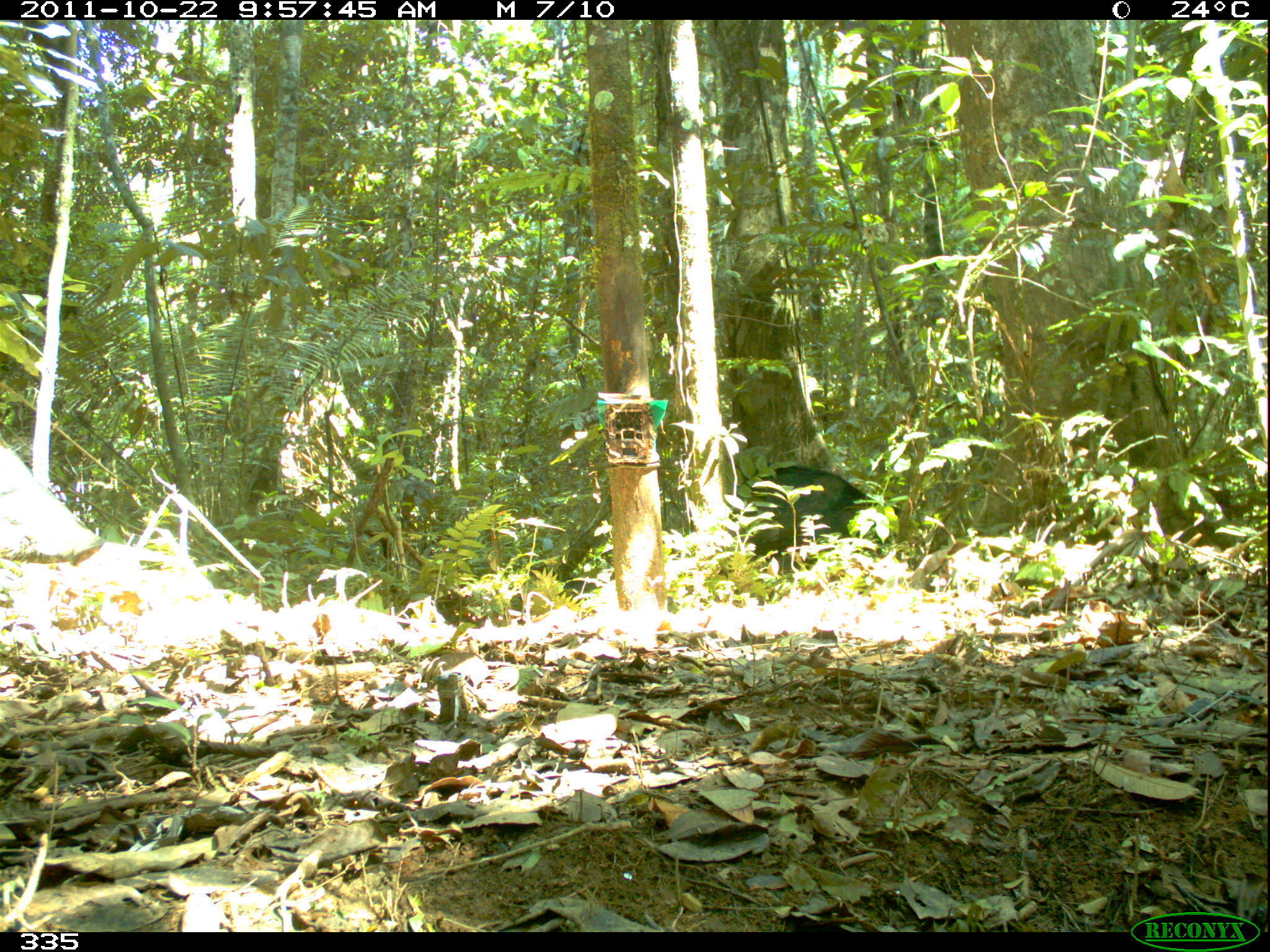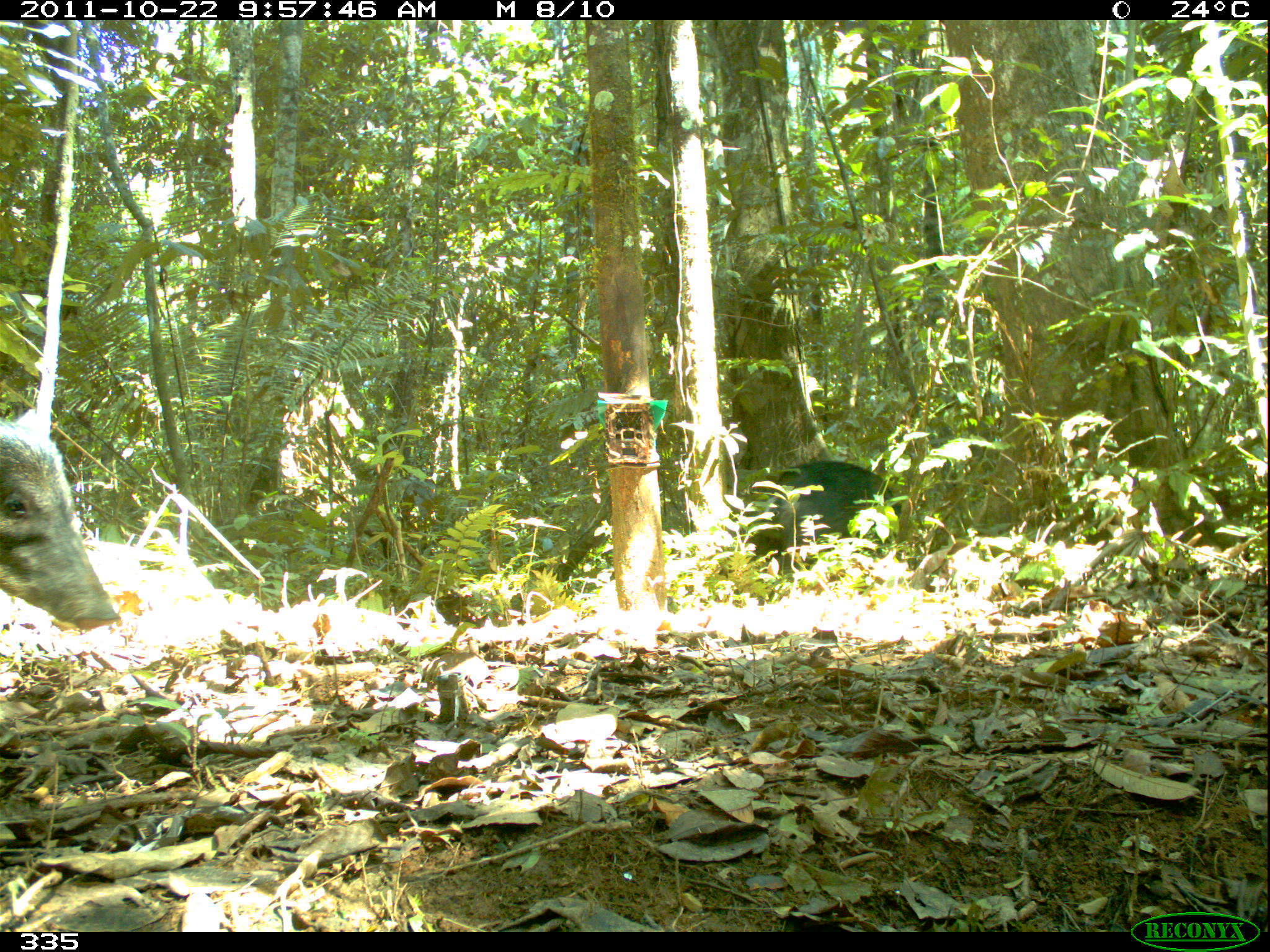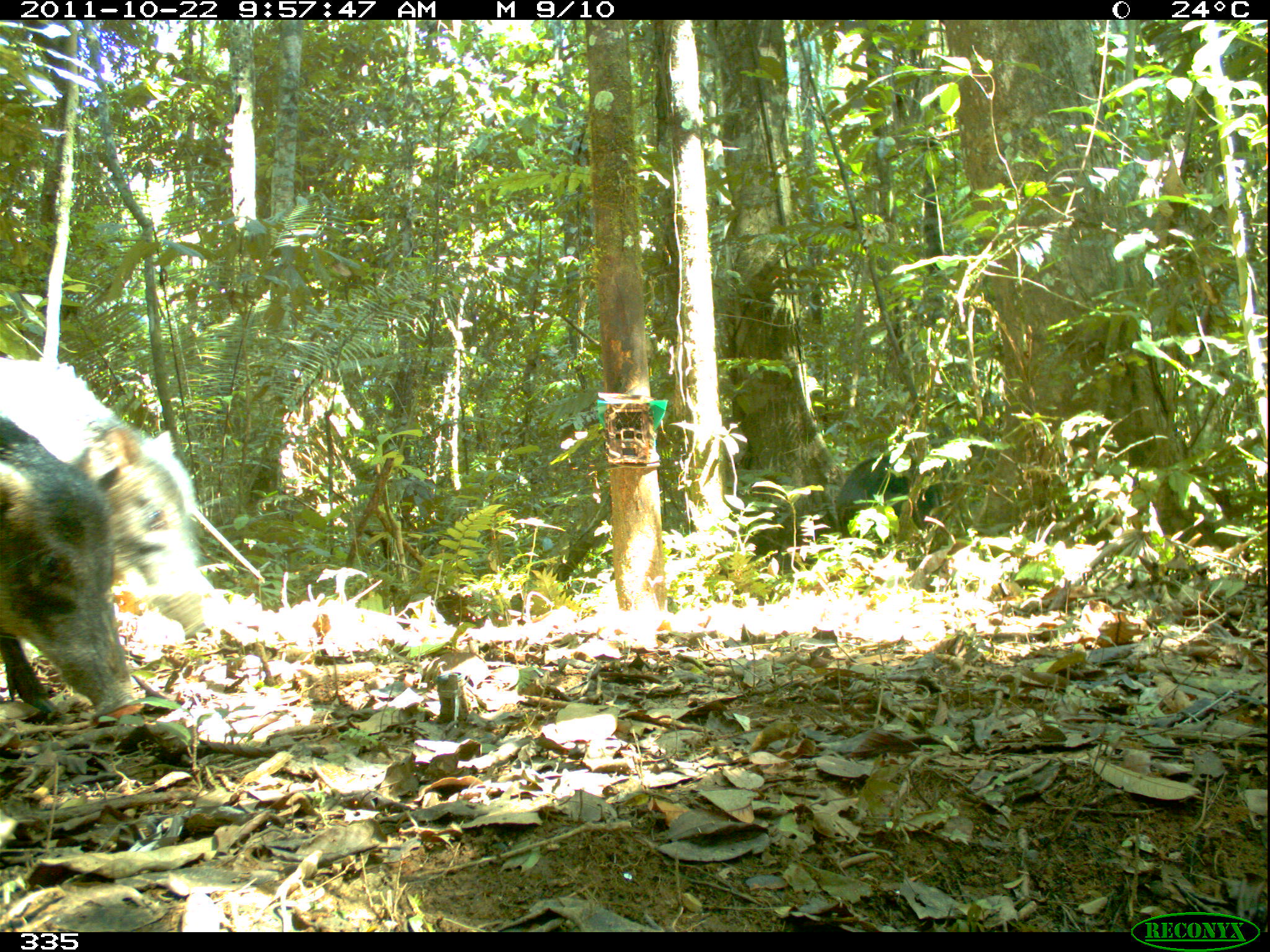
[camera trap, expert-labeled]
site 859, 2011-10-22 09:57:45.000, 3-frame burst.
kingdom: Animalia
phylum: Chordata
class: Mammalia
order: Artiodactyla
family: Tayassuidae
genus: Tayassu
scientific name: Tayassu pecari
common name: white-lipped peccary